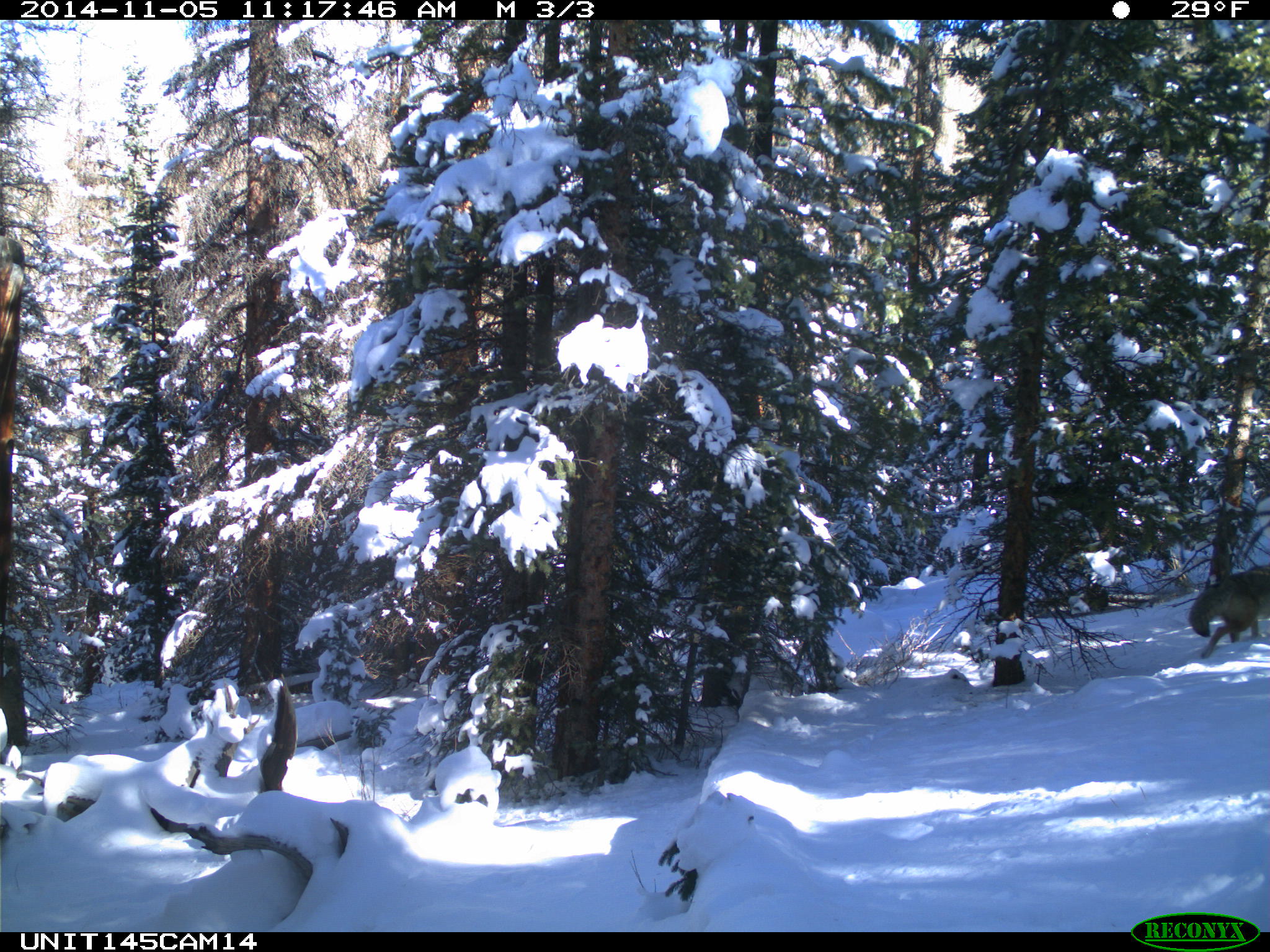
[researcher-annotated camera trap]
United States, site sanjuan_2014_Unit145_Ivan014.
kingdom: Animalia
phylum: Chordata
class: Mammalia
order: Carnivora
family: Canidae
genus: Canis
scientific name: Canis latrans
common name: coyote